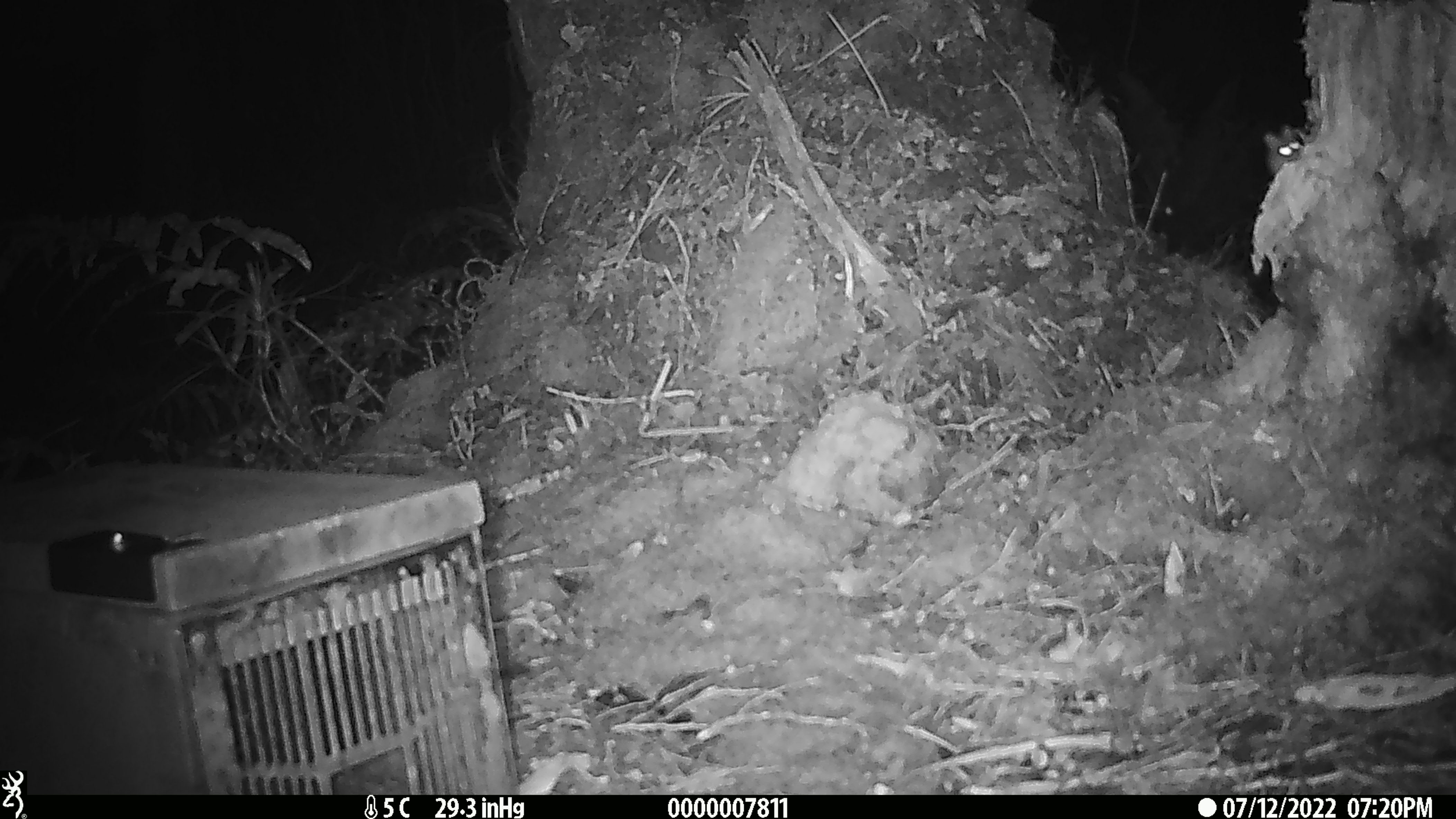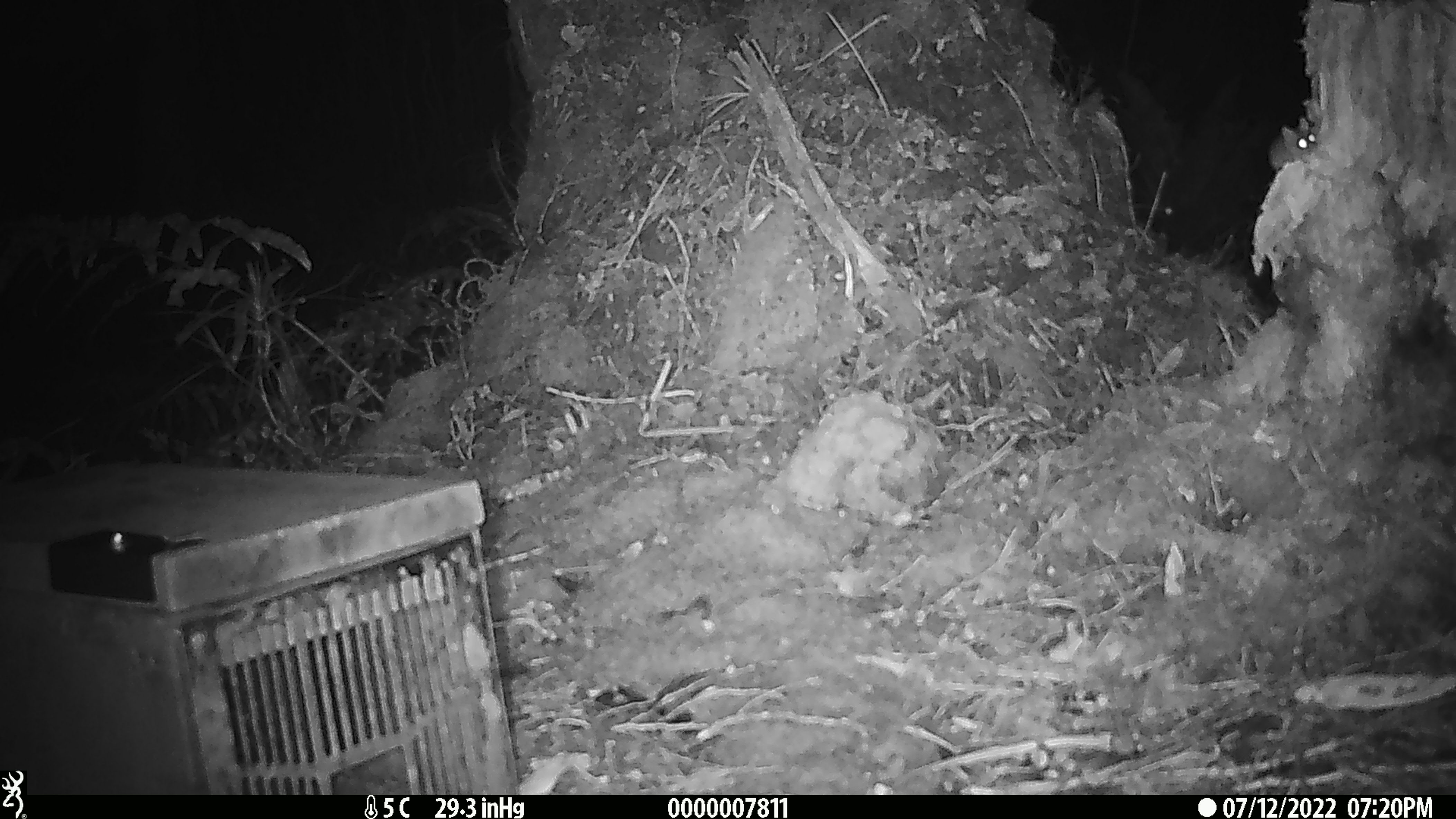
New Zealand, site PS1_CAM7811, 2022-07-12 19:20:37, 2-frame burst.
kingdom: Animalia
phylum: Chordata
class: Mammalia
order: Rodentia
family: Muridae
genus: Mus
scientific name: Mus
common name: mouse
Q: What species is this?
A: Mouse (Mus).